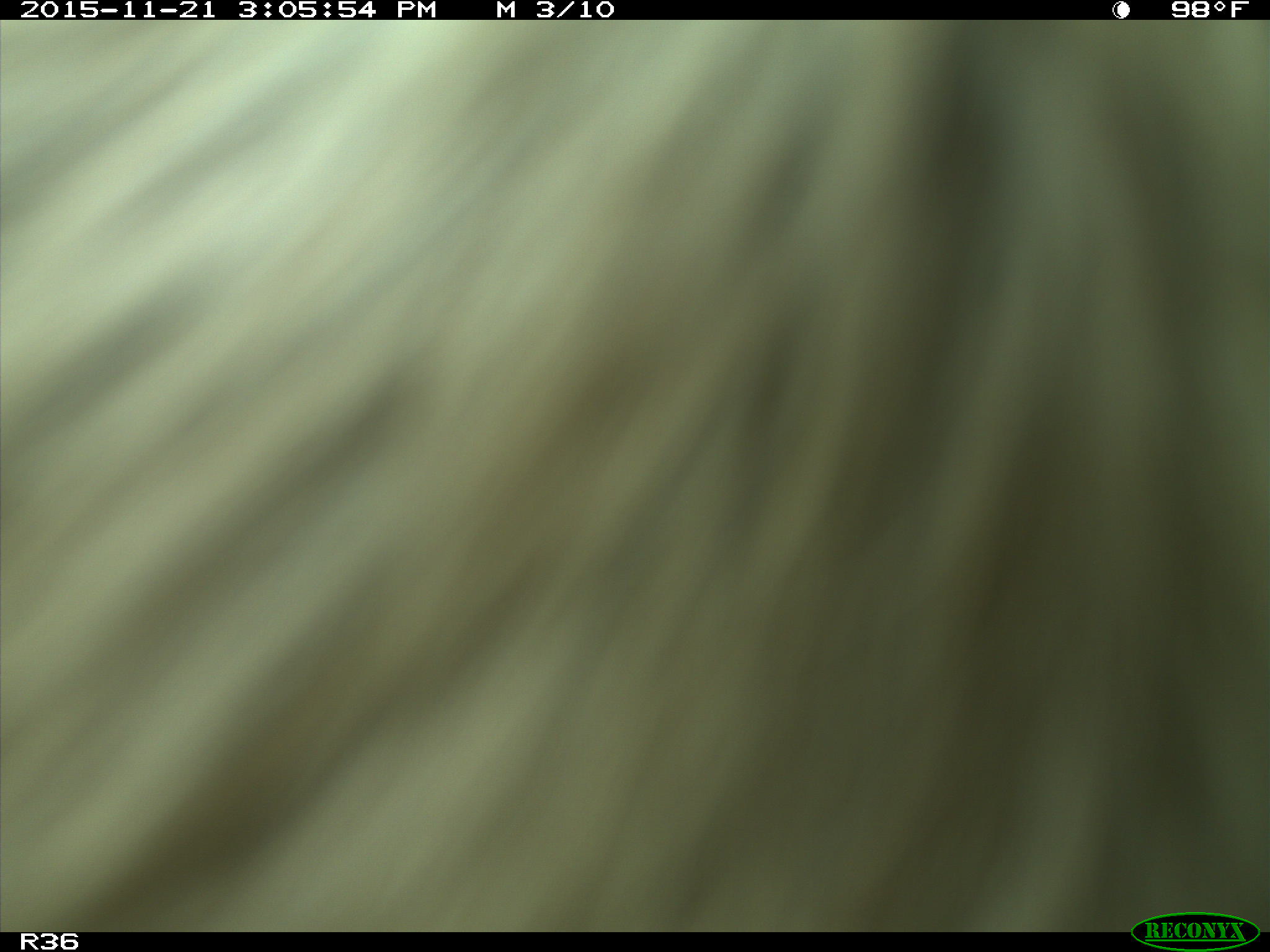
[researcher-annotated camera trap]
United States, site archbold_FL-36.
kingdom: Animalia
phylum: Chordata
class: Mammalia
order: Artiodactyla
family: Bovidae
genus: Bos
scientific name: Bos taurus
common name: domestic cow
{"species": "Bos taurus (domestic cow)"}